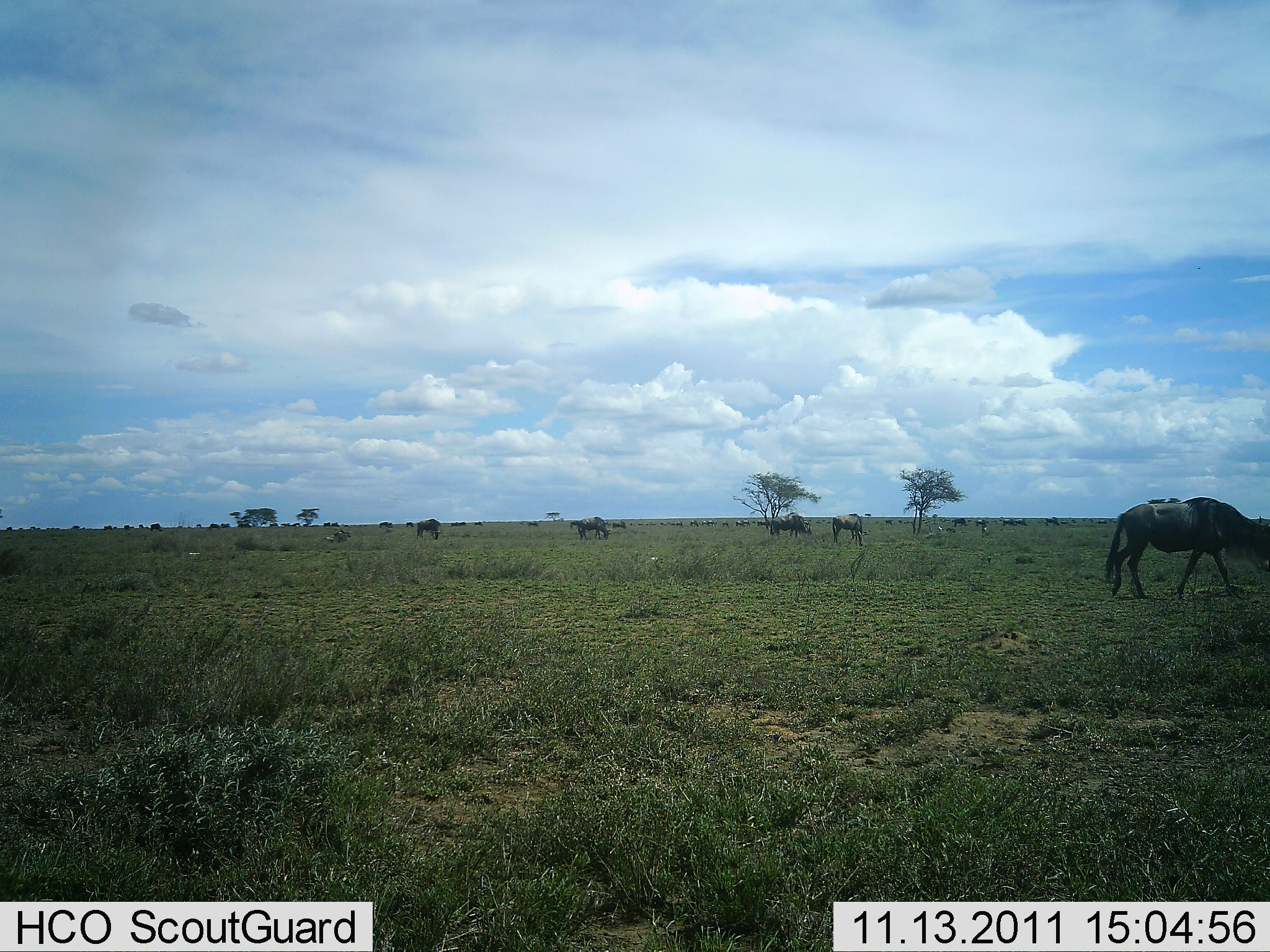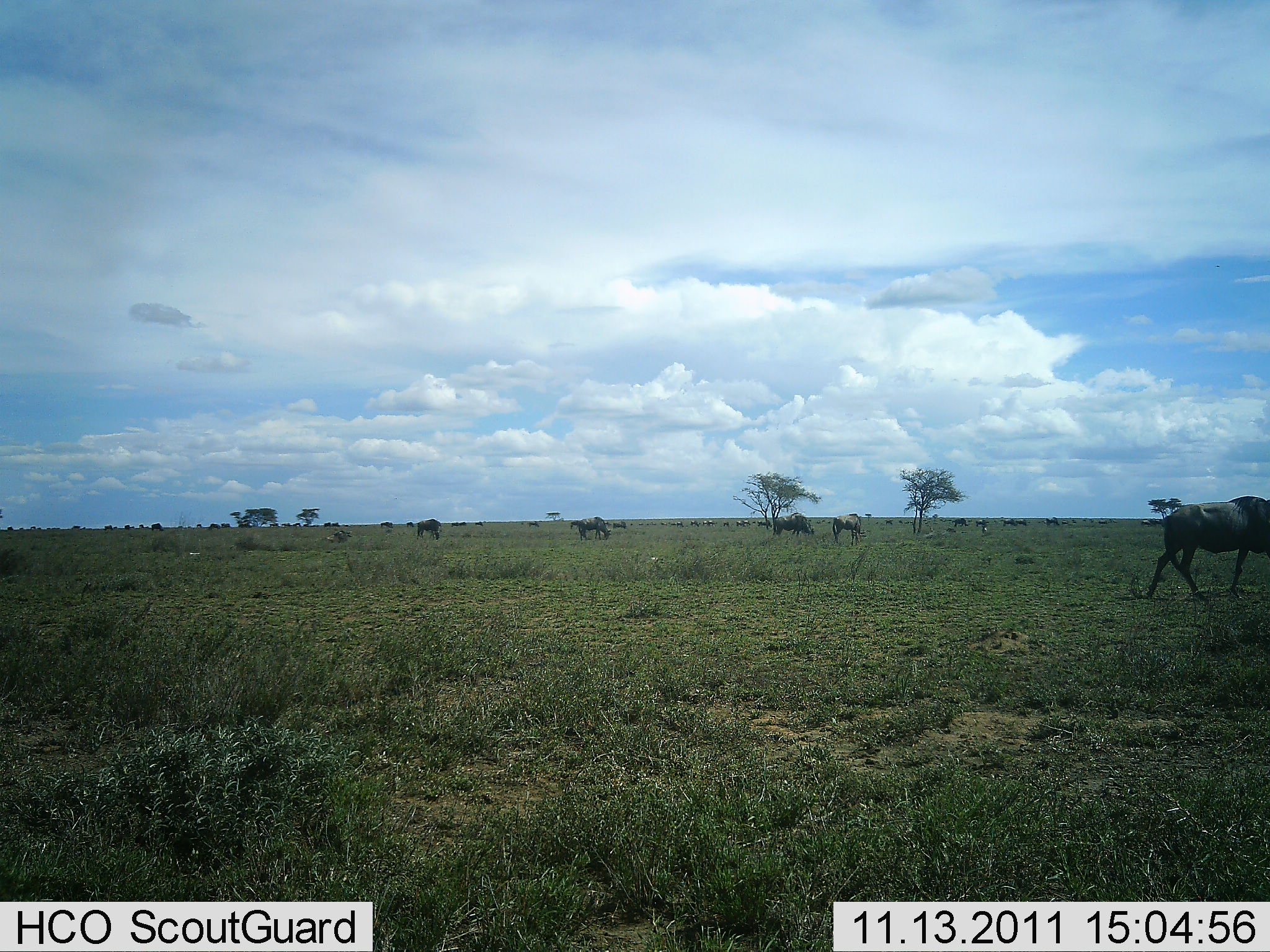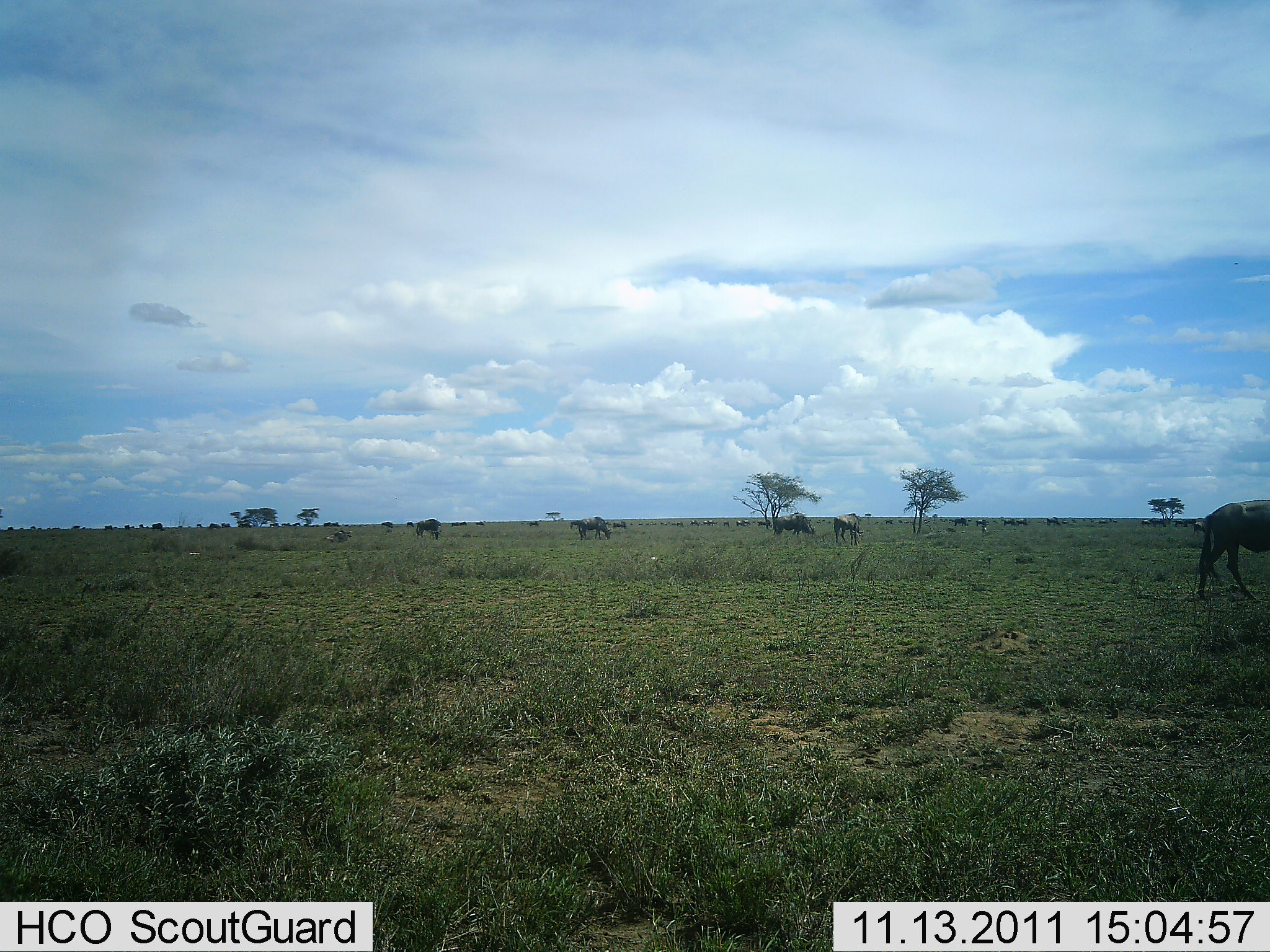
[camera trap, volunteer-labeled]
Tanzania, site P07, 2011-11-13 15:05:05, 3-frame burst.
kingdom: Animalia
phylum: Chordata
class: Mammalia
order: Artiodactyla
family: Bovidae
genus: Connochaetes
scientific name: Connochaetes taurinus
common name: blue wildebeest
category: wildebeest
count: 5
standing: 36%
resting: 0%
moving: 91%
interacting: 0%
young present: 9%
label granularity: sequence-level